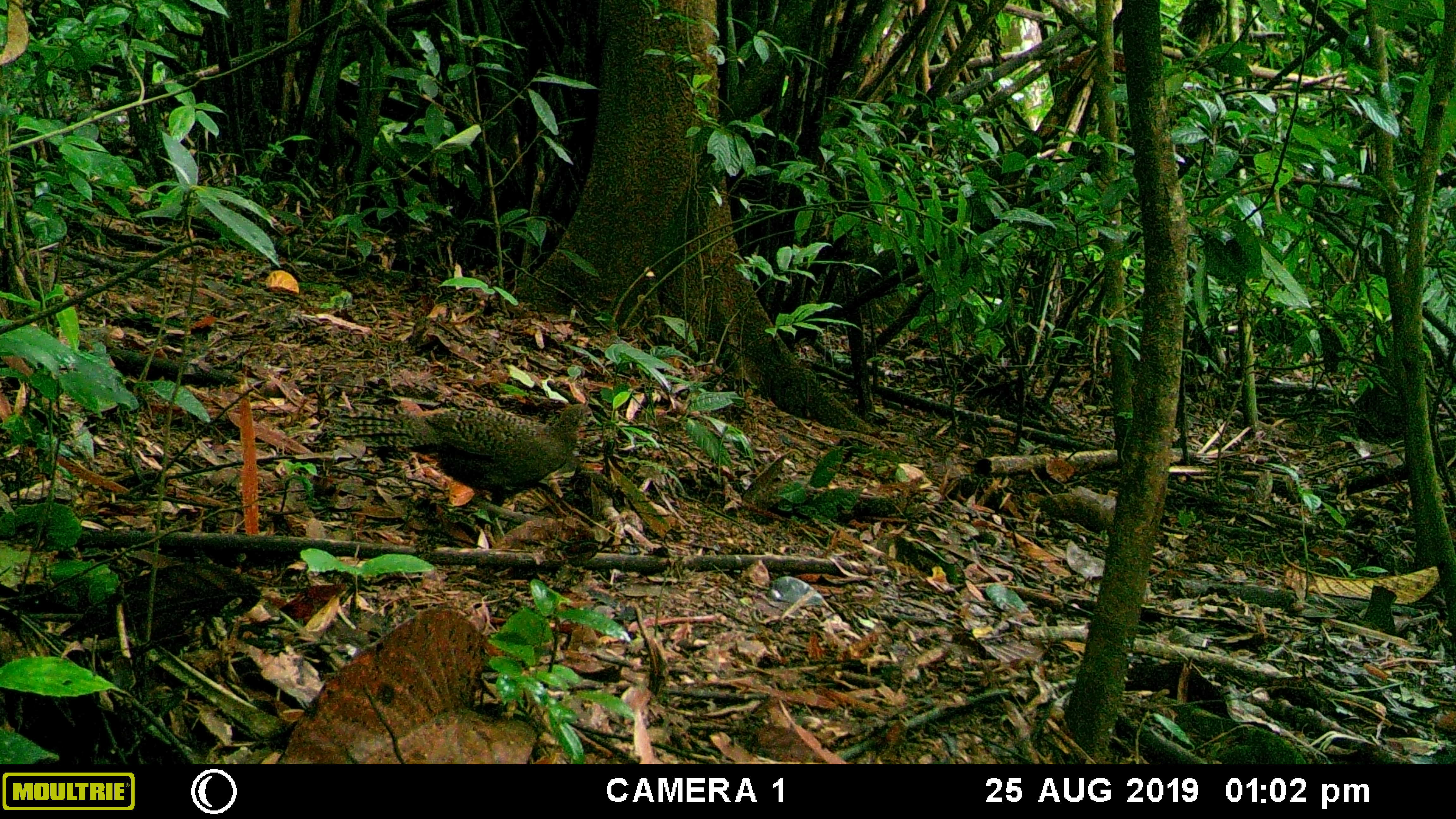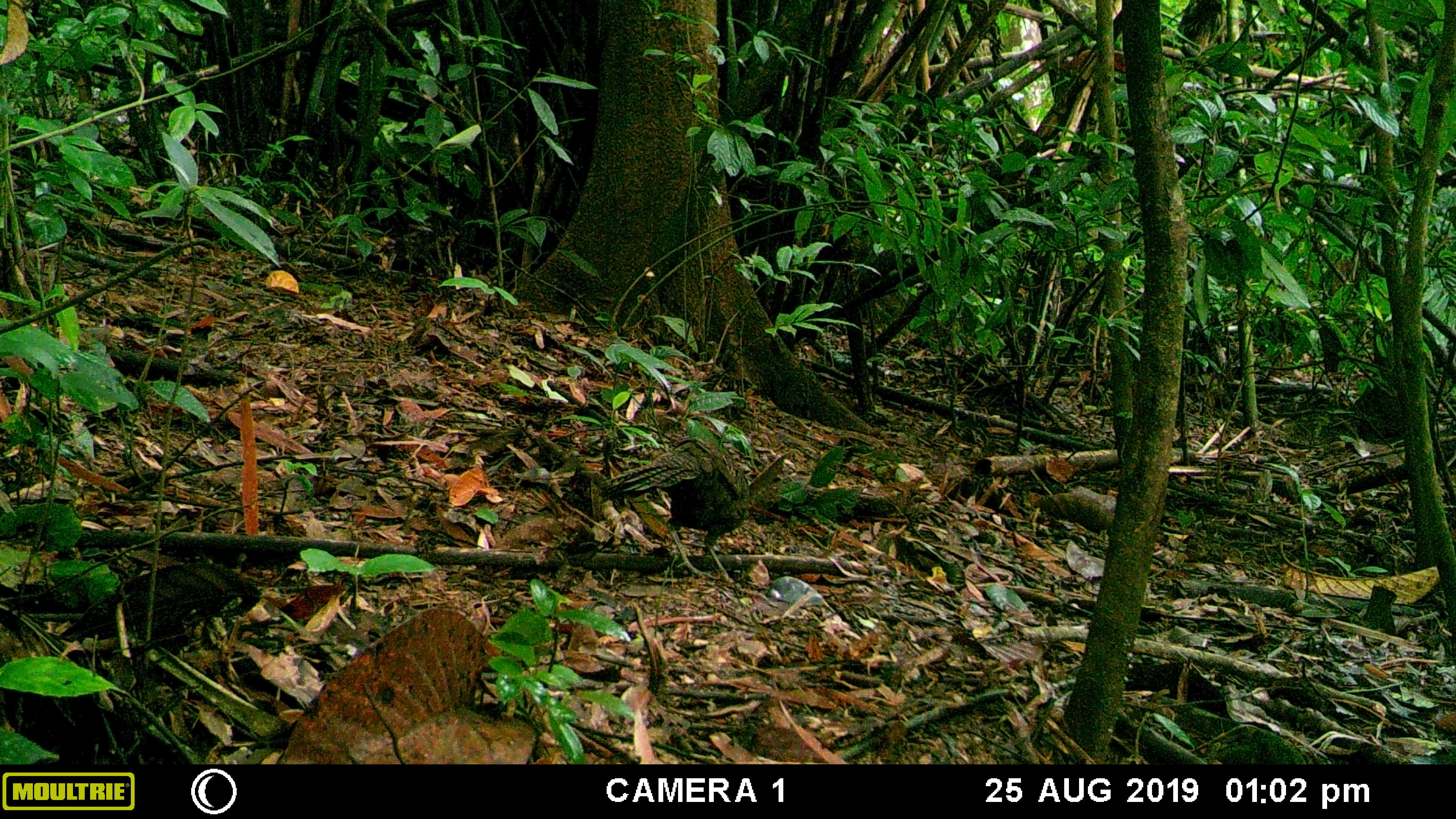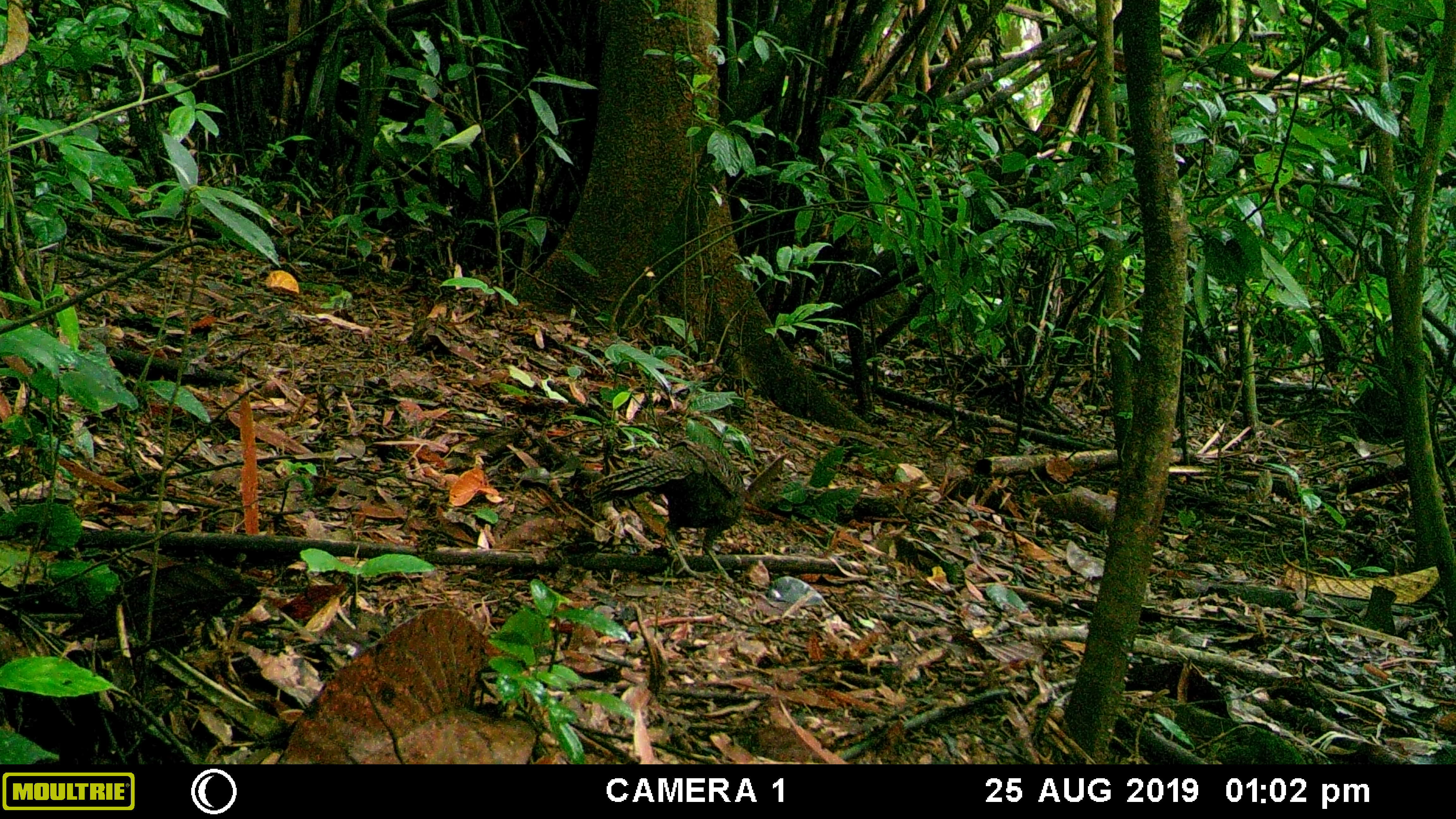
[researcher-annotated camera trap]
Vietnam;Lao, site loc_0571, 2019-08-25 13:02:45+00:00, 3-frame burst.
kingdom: Animalia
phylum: Chordata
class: Aves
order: Galliformes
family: Phasianidae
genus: Polyplectron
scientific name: Polyplectron bicalcaratum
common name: gray peacock-pheasant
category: grey peacock pheasant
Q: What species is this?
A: Grey peacock pheasant (gray peacock-pheasant) (Polyplectron bicalcaratum).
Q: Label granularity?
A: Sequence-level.